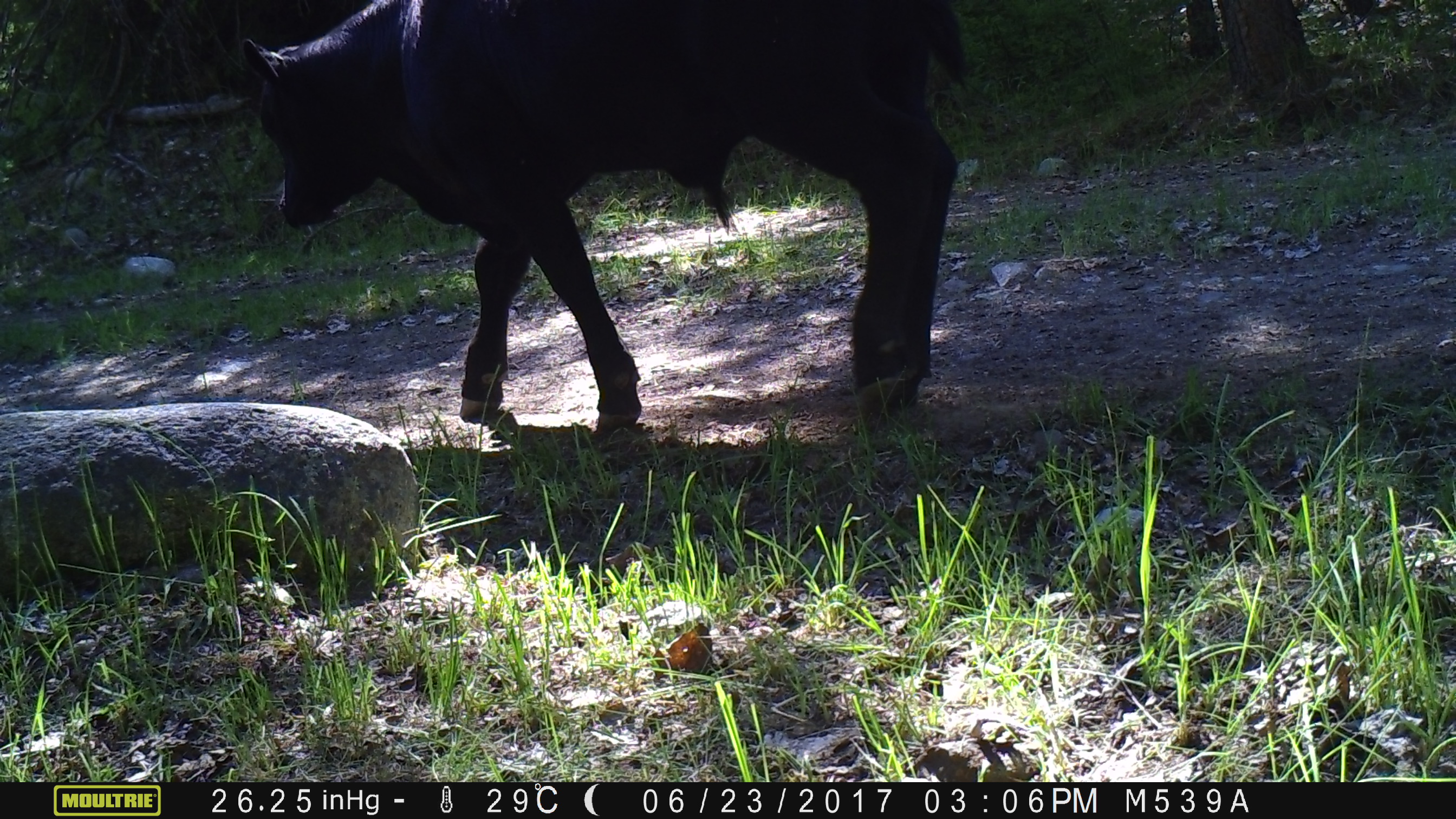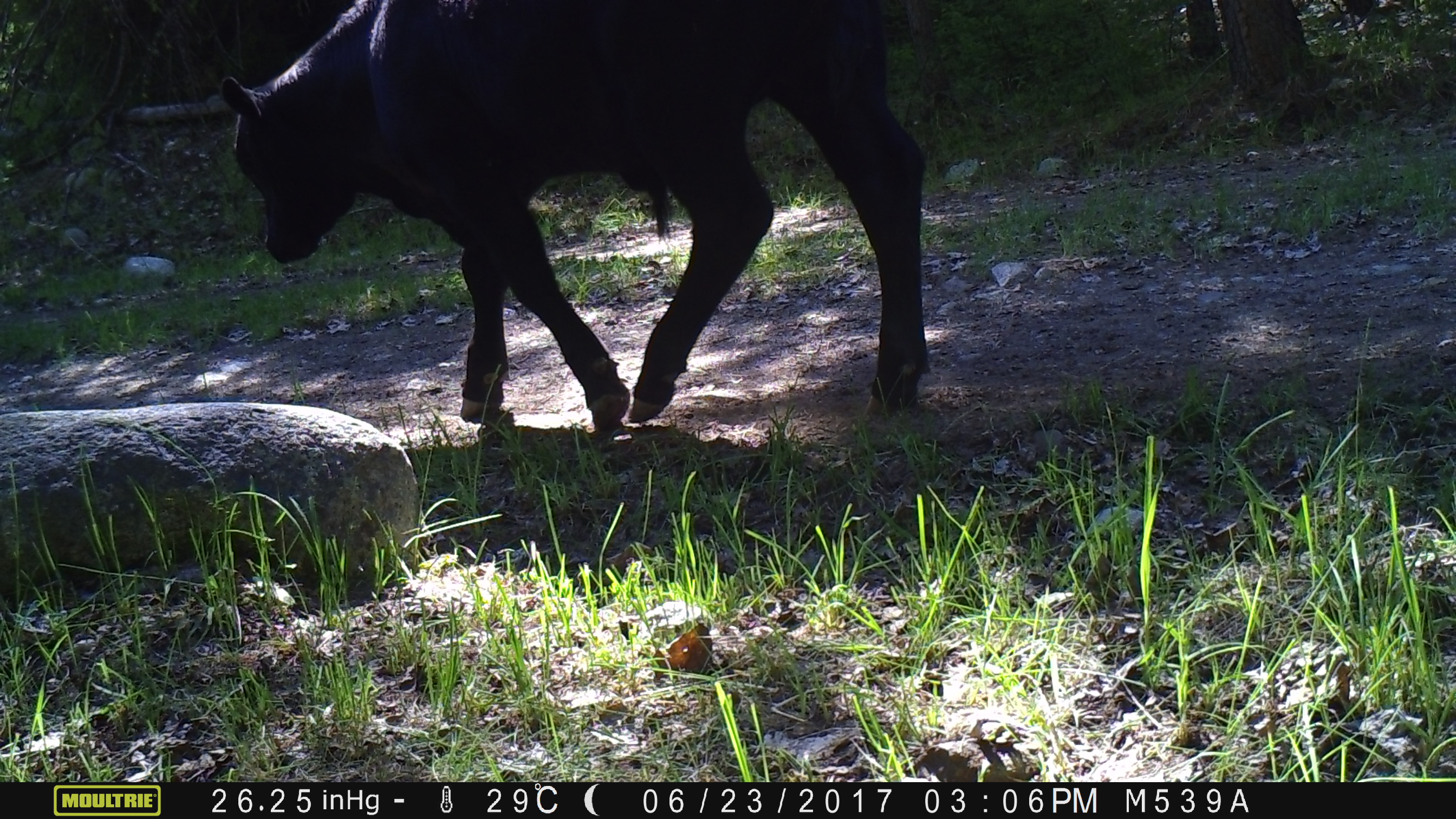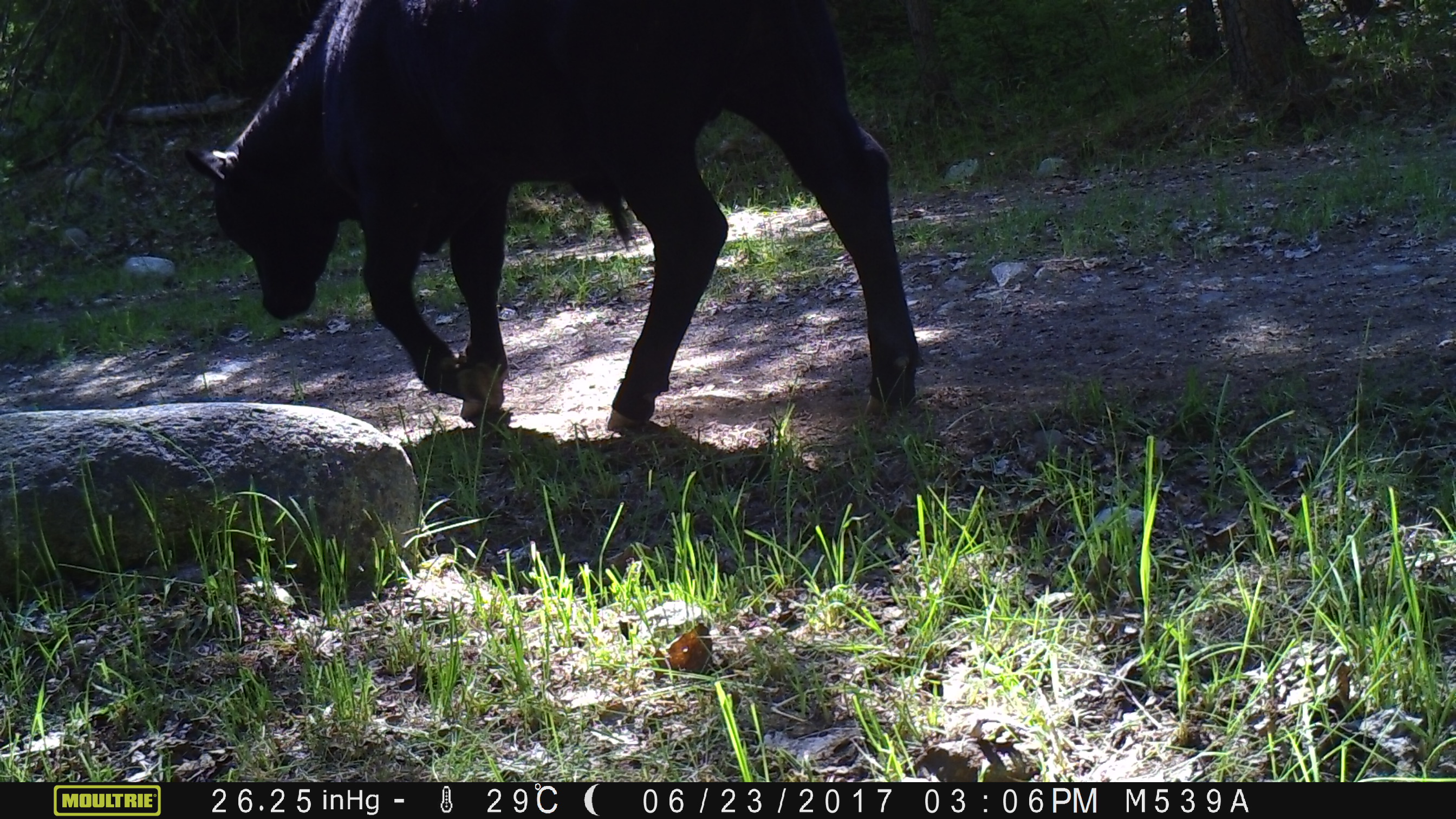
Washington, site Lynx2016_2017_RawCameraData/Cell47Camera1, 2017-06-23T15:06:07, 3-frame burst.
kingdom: Animalia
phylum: Chordata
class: Mammalia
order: Artiodactyla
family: Bovidae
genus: Bos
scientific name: Bos taurus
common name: domestic cattle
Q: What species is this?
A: Domestic cattle (Bos taurus).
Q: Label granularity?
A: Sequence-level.